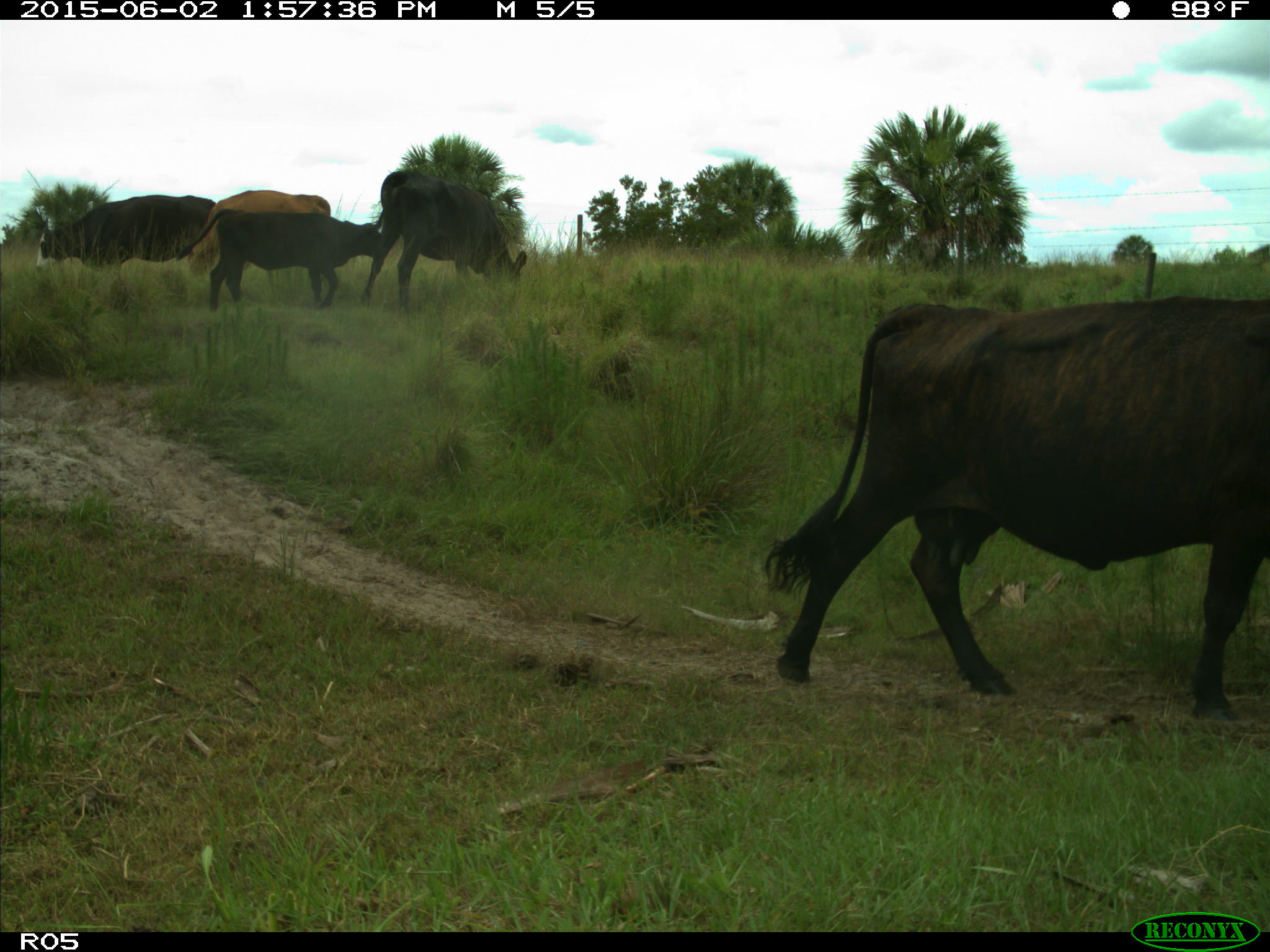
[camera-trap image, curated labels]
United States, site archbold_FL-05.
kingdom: Animalia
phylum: Chordata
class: Mammalia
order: Artiodactyla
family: Bovidae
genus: Bos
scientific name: Bos taurus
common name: domestic cow